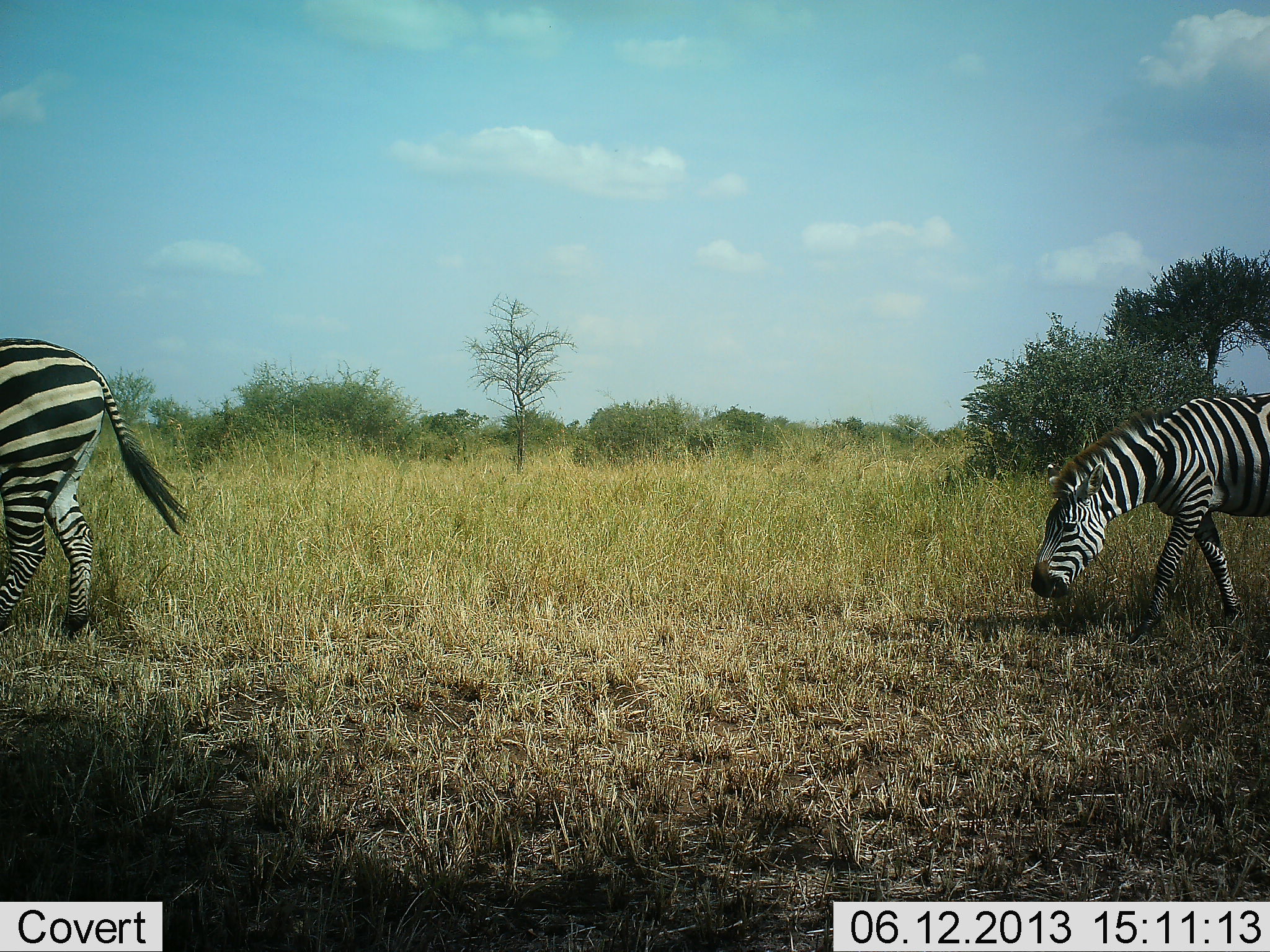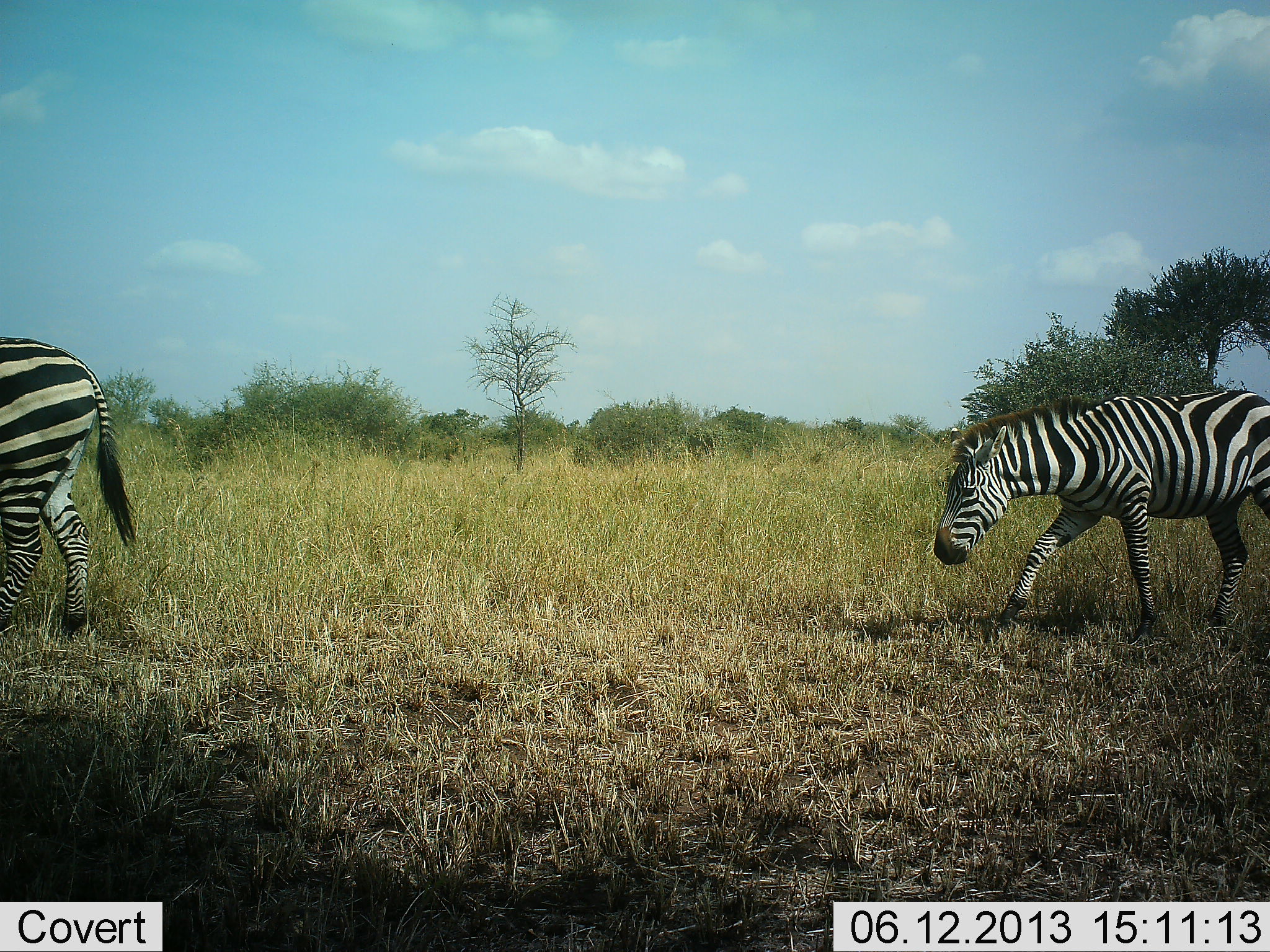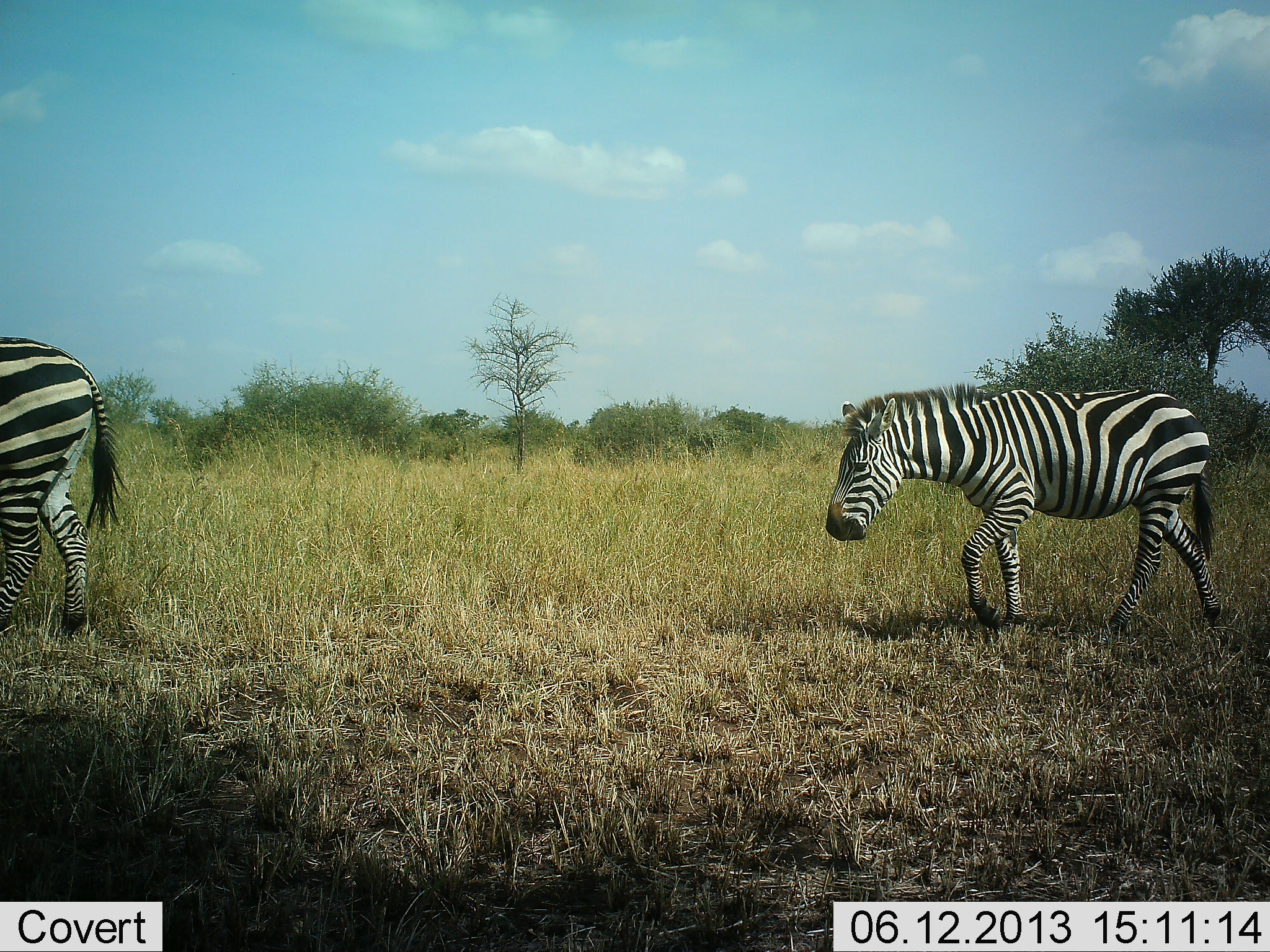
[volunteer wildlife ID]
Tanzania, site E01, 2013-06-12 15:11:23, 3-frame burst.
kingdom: Animalia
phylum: Chordata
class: Mammalia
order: Perissodactyla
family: Equidae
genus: Equus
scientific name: Equus quagga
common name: plains zebra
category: zebra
Zebra (plains zebra) (Equus quagga), count 4. Behavior (volunteer vote fractions): standing 40%, resting 0%, moving 90%, interacting 0%. Young present (vote fraction): 0%. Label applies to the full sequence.